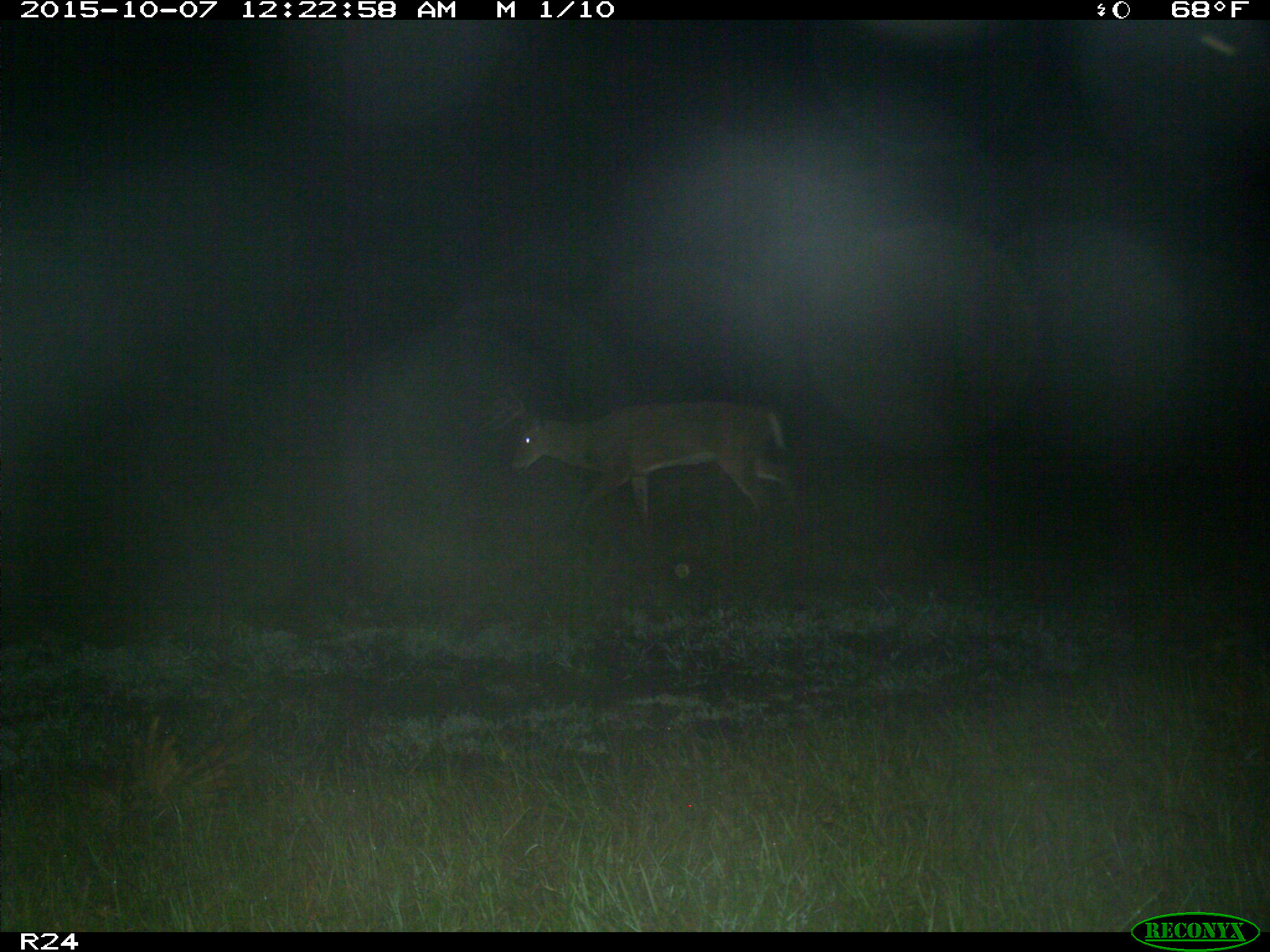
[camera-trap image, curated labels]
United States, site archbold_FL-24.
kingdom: Animalia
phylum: Chordata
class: Mammalia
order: Artiodactyla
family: Cervidae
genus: Odocoileus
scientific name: Odocoileus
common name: deer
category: unidentified deer